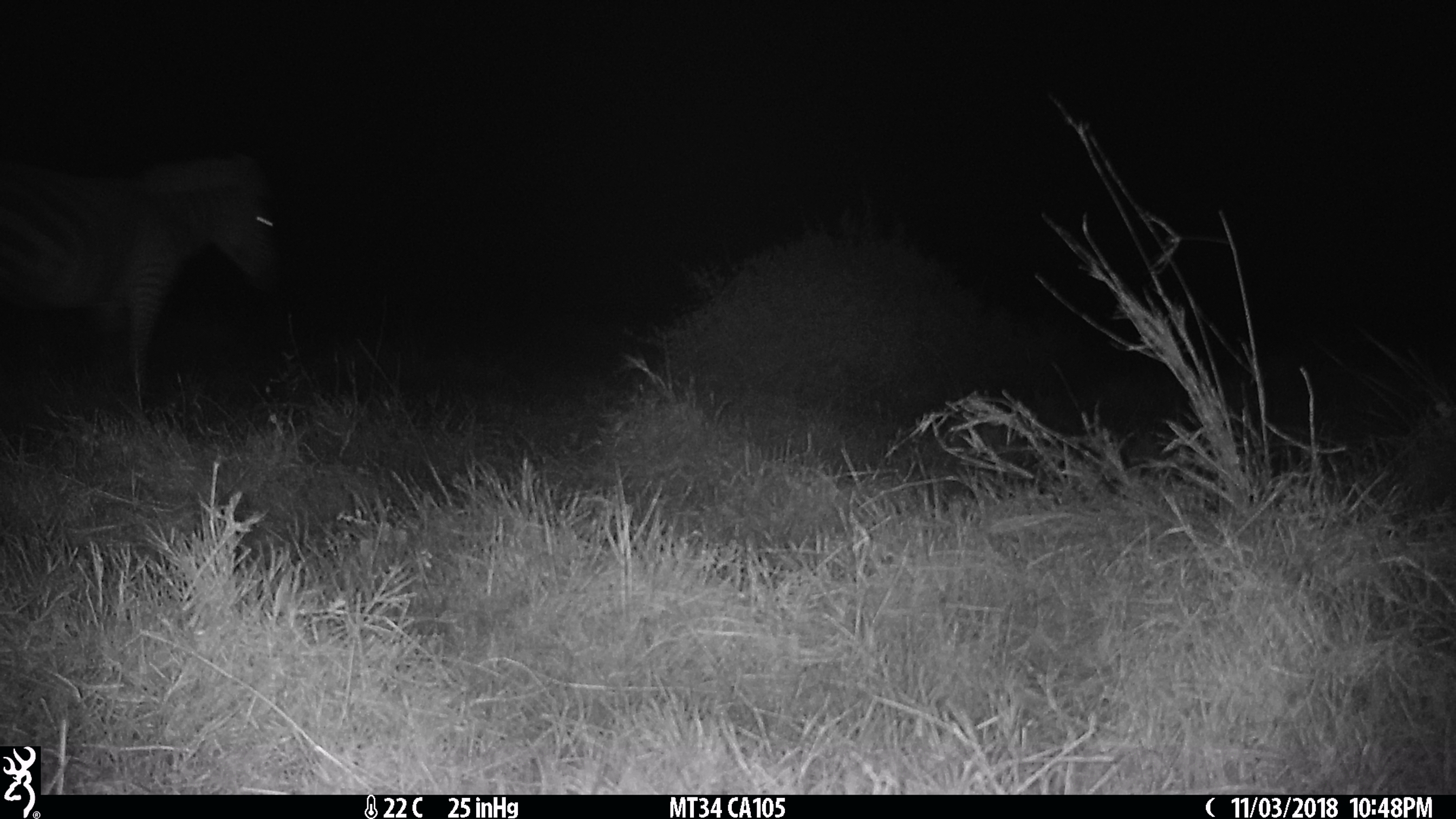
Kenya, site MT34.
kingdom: Animalia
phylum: Chordata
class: Mammalia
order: Perissodactyla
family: Equidae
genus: Equus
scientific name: Equus quagga burchellii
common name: burchell's zebra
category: zebra